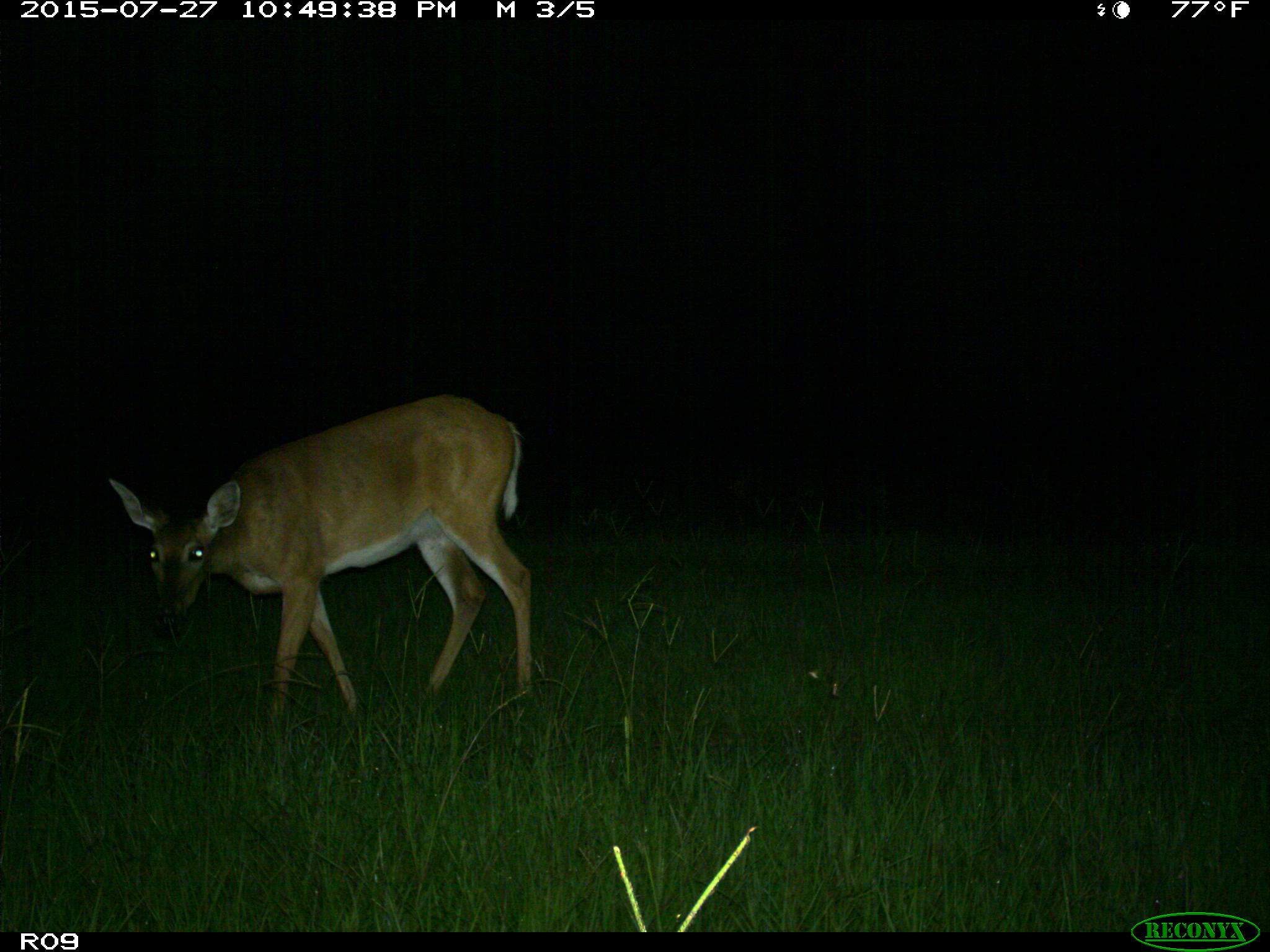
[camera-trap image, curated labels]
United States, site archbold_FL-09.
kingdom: Animalia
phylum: Chordata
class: Mammalia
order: Artiodactyla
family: Cervidae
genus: Odocoileus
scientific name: Odocoileus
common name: deer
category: unidentified deer